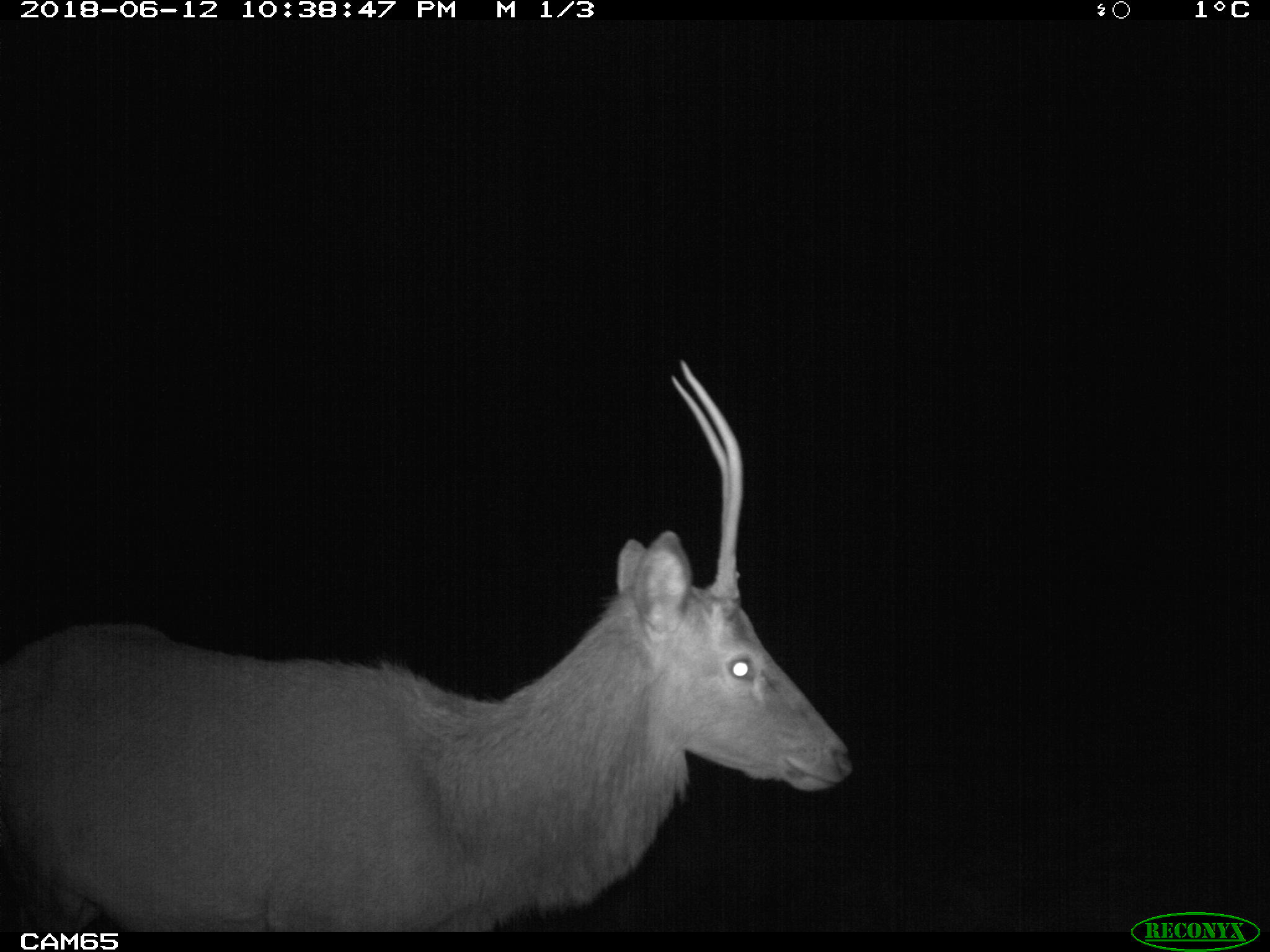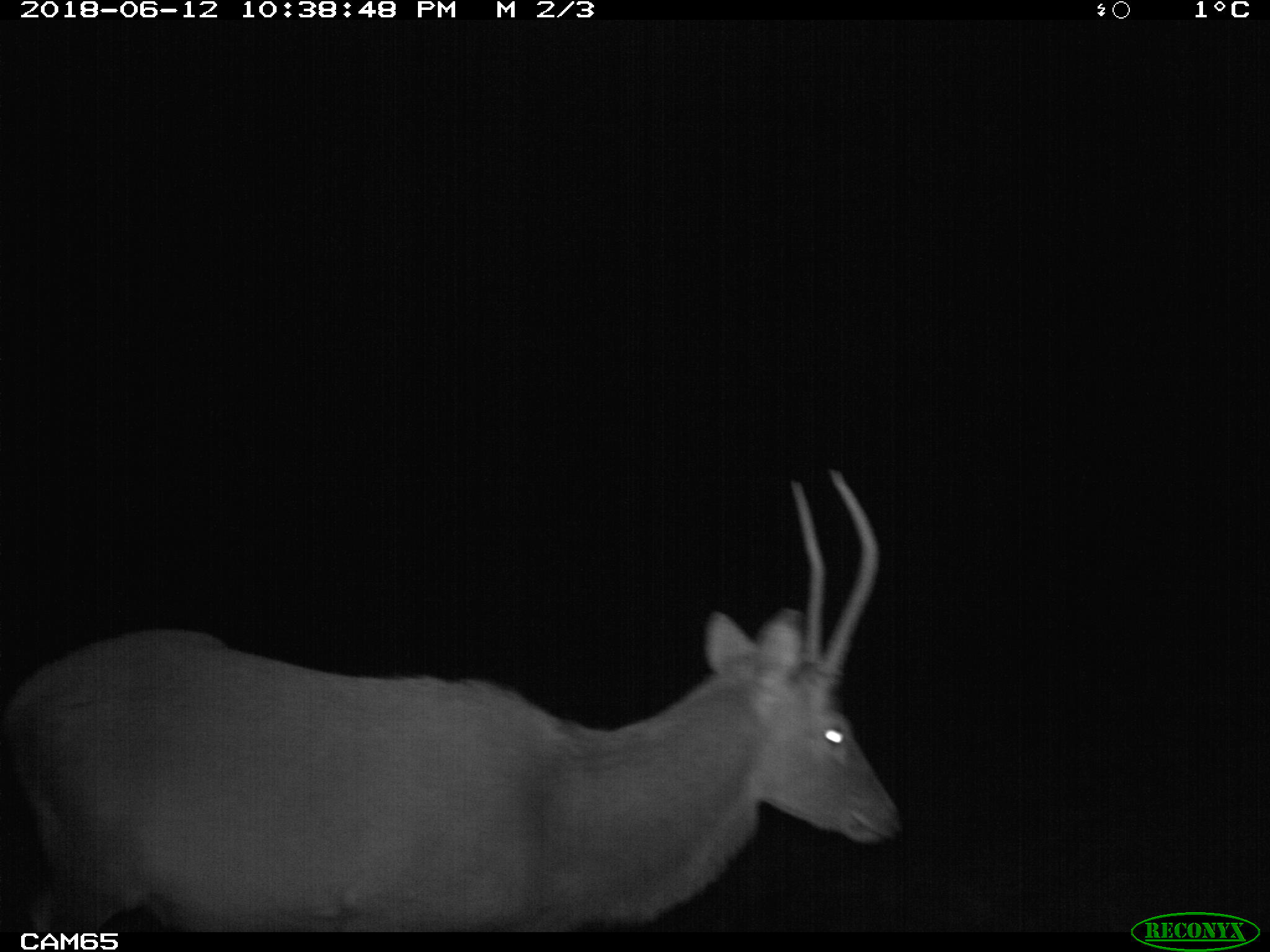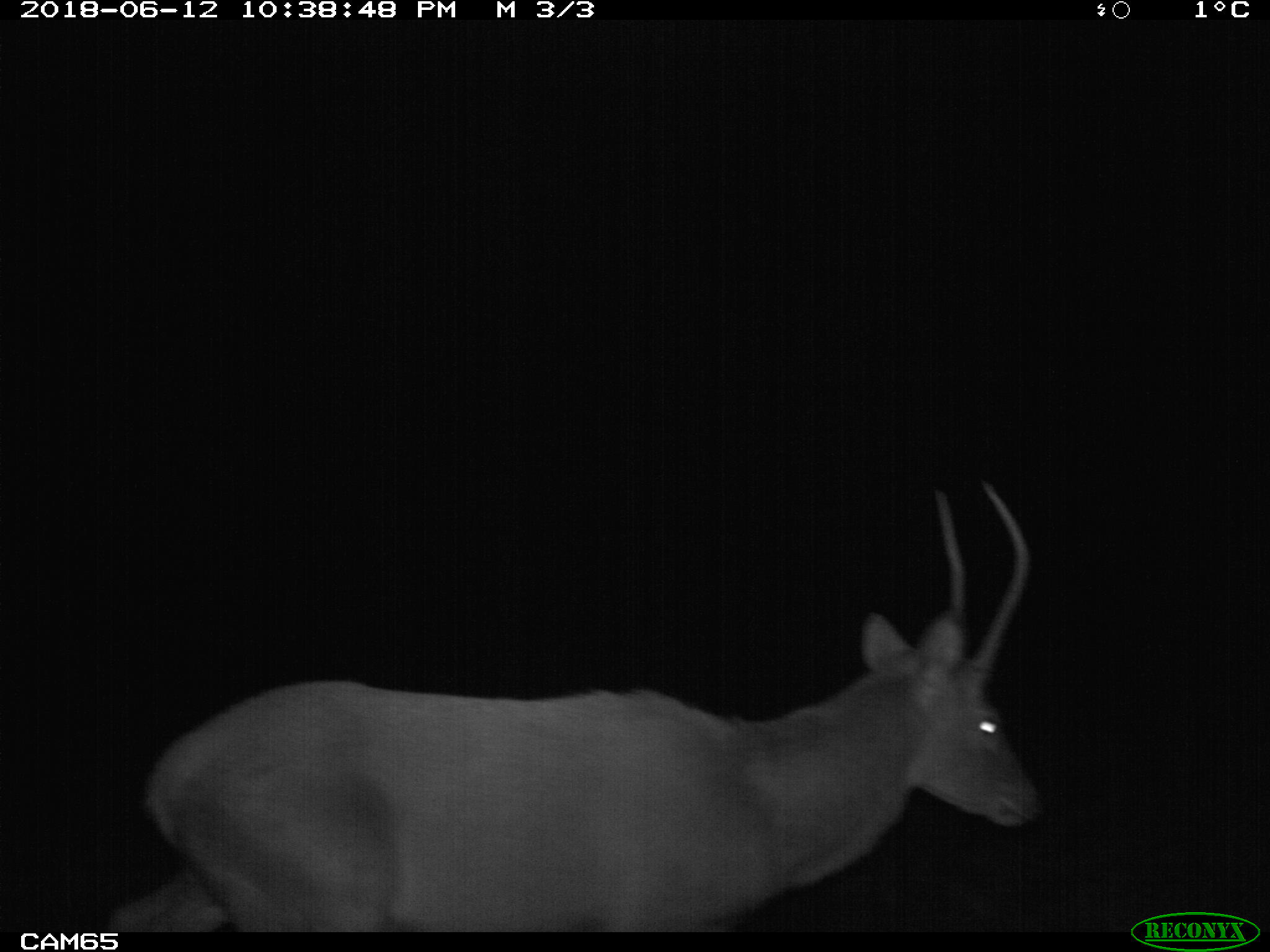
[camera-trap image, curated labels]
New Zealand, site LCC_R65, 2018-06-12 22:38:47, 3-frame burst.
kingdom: Animalia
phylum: Chordata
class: Mammalia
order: Artiodactyla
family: Cervidae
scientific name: Cervidae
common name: deer